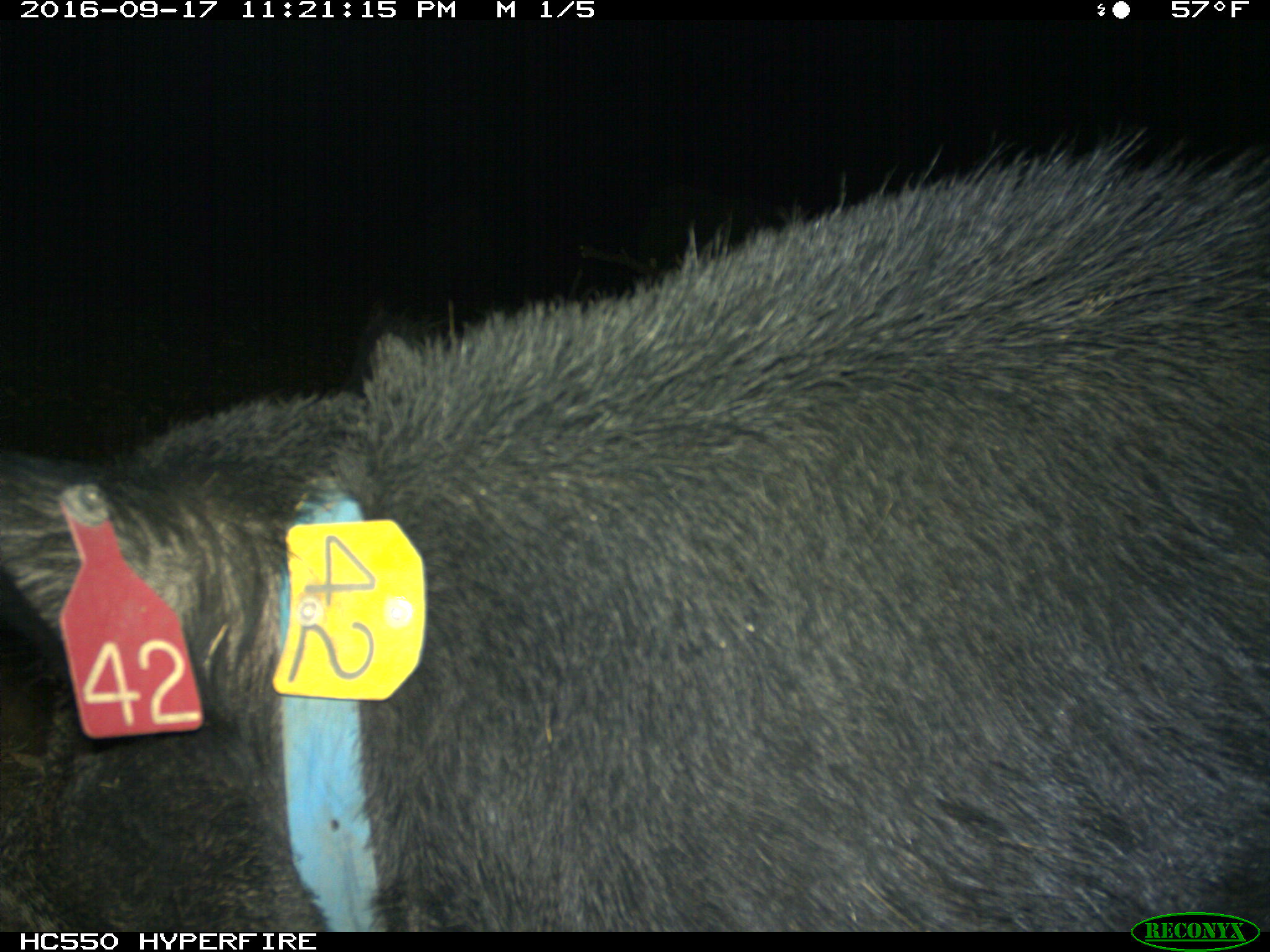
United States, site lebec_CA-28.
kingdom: Animalia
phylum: Chordata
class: Mammalia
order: Artiodactyla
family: Suidae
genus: Sus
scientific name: Sus scrofa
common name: wild boar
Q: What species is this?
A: Sus scrofa (wild boar).